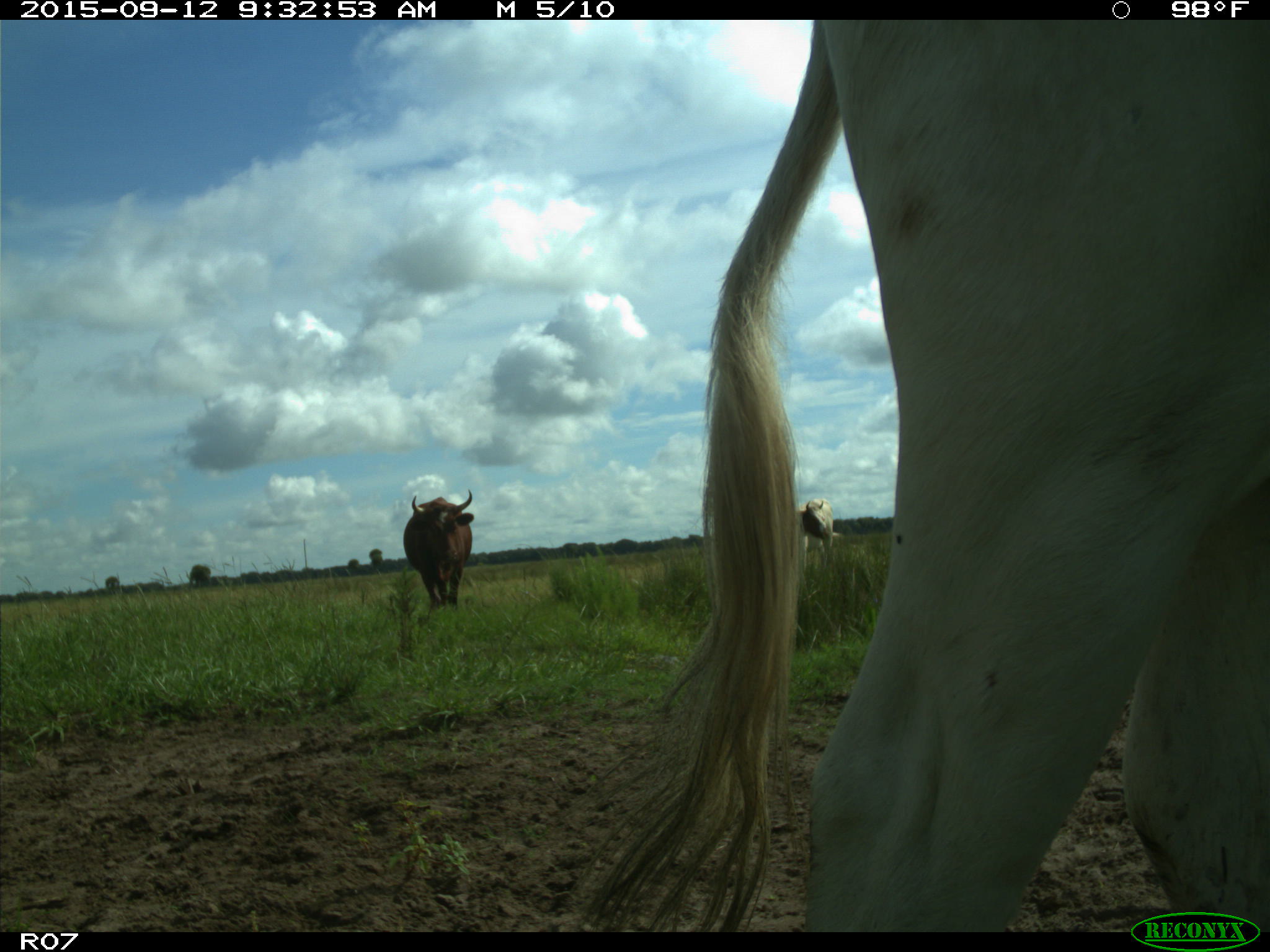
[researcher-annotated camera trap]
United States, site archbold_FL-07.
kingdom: Animalia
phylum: Chordata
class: Mammalia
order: Artiodactyla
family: Bovidae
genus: Bos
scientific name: Bos taurus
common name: domestic cow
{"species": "Bos taurus (domestic cow)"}